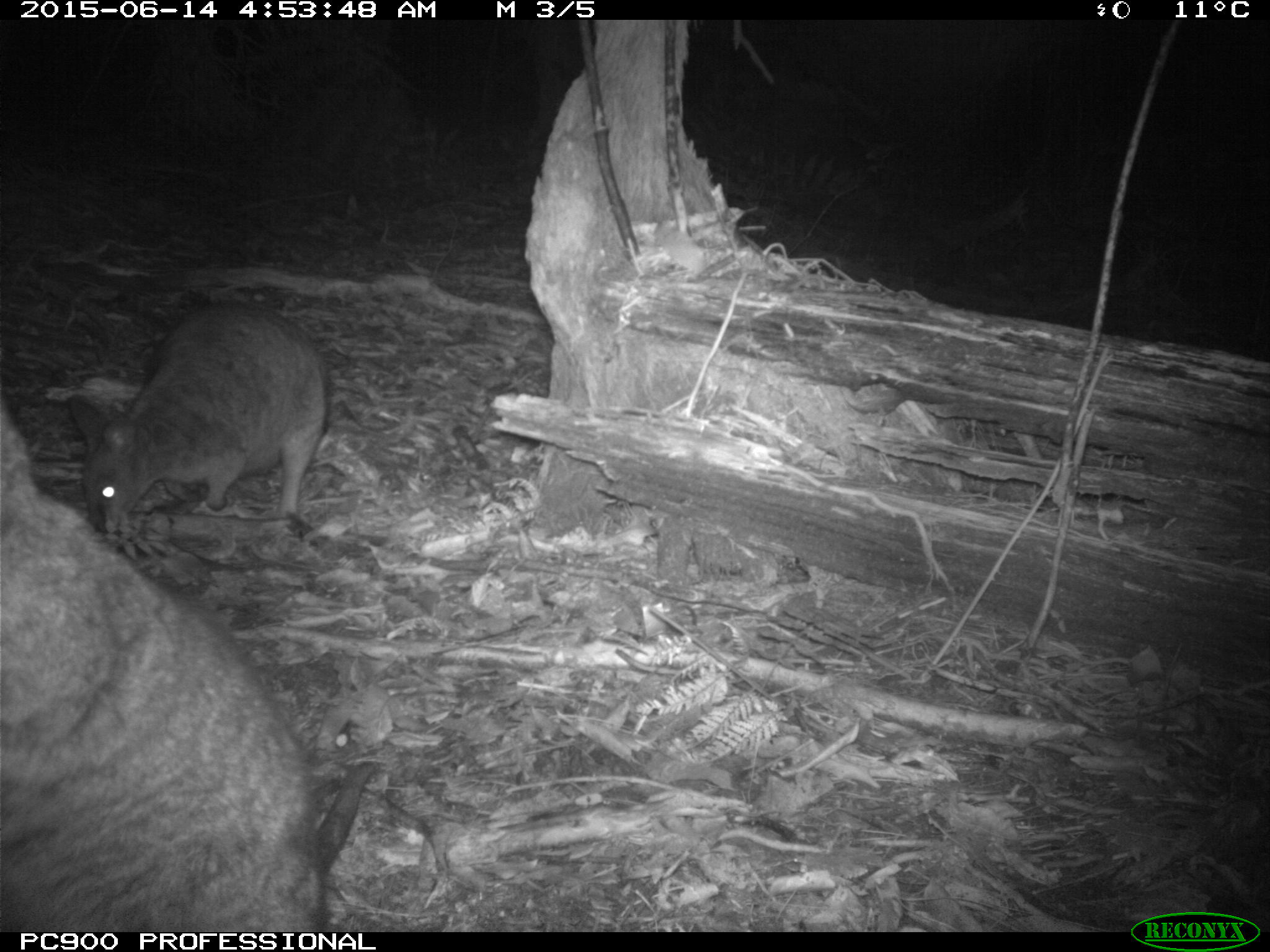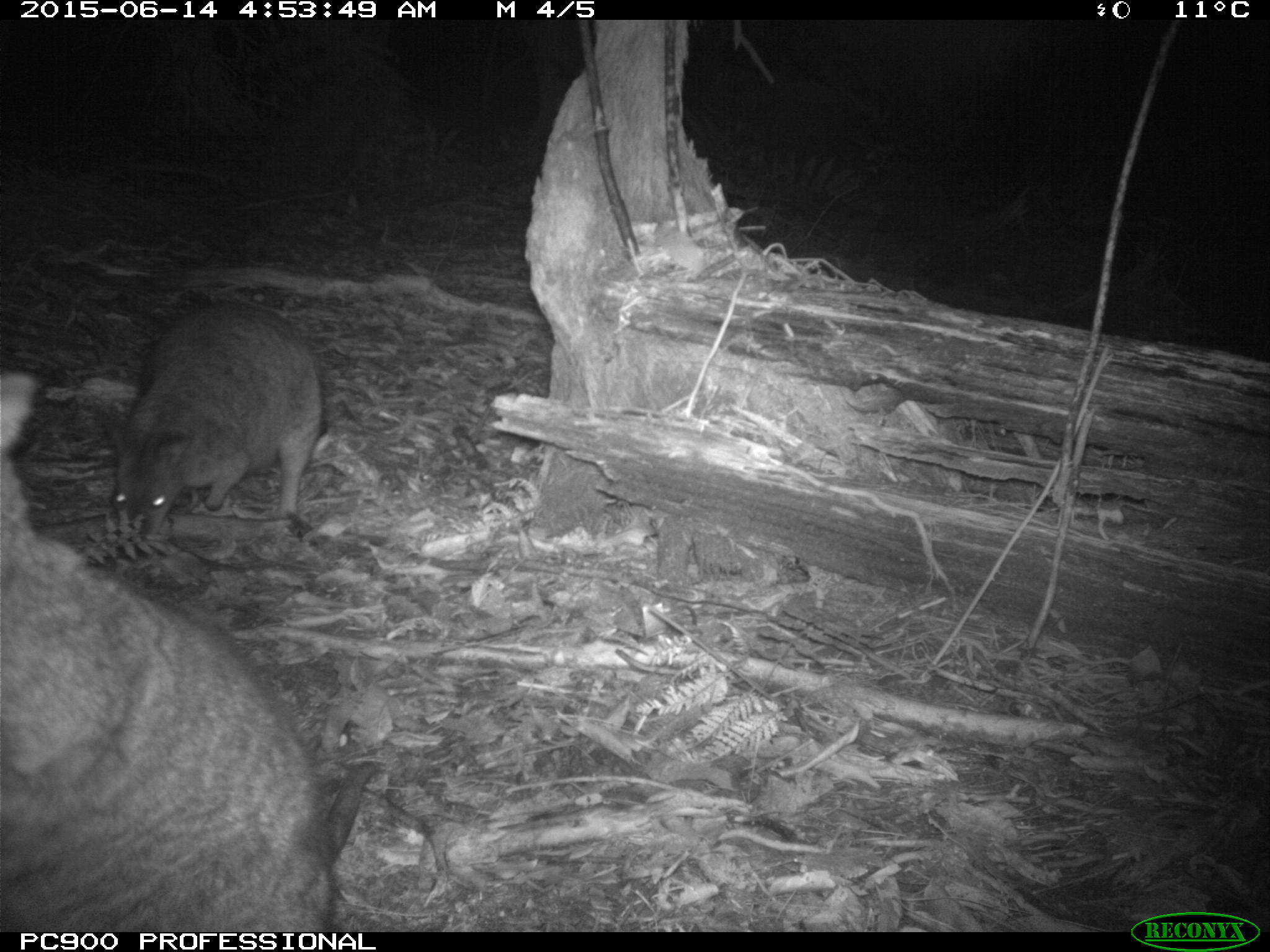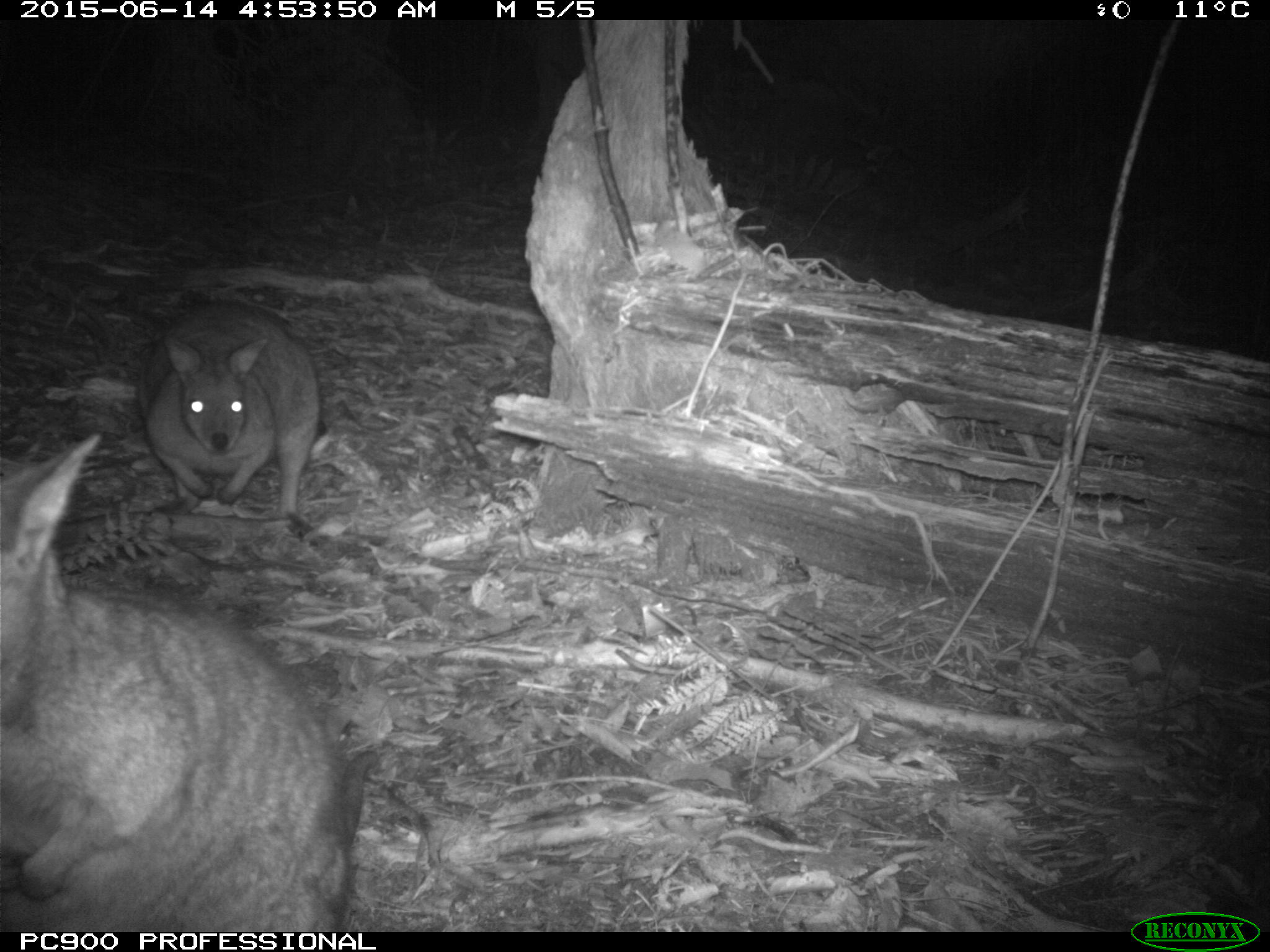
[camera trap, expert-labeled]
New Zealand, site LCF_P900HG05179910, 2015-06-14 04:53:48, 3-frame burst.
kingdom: Animalia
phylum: Chordata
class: Mammalia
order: Diprotodontia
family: Macropodidae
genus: Notamacropus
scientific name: Notamacropus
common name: wallaby